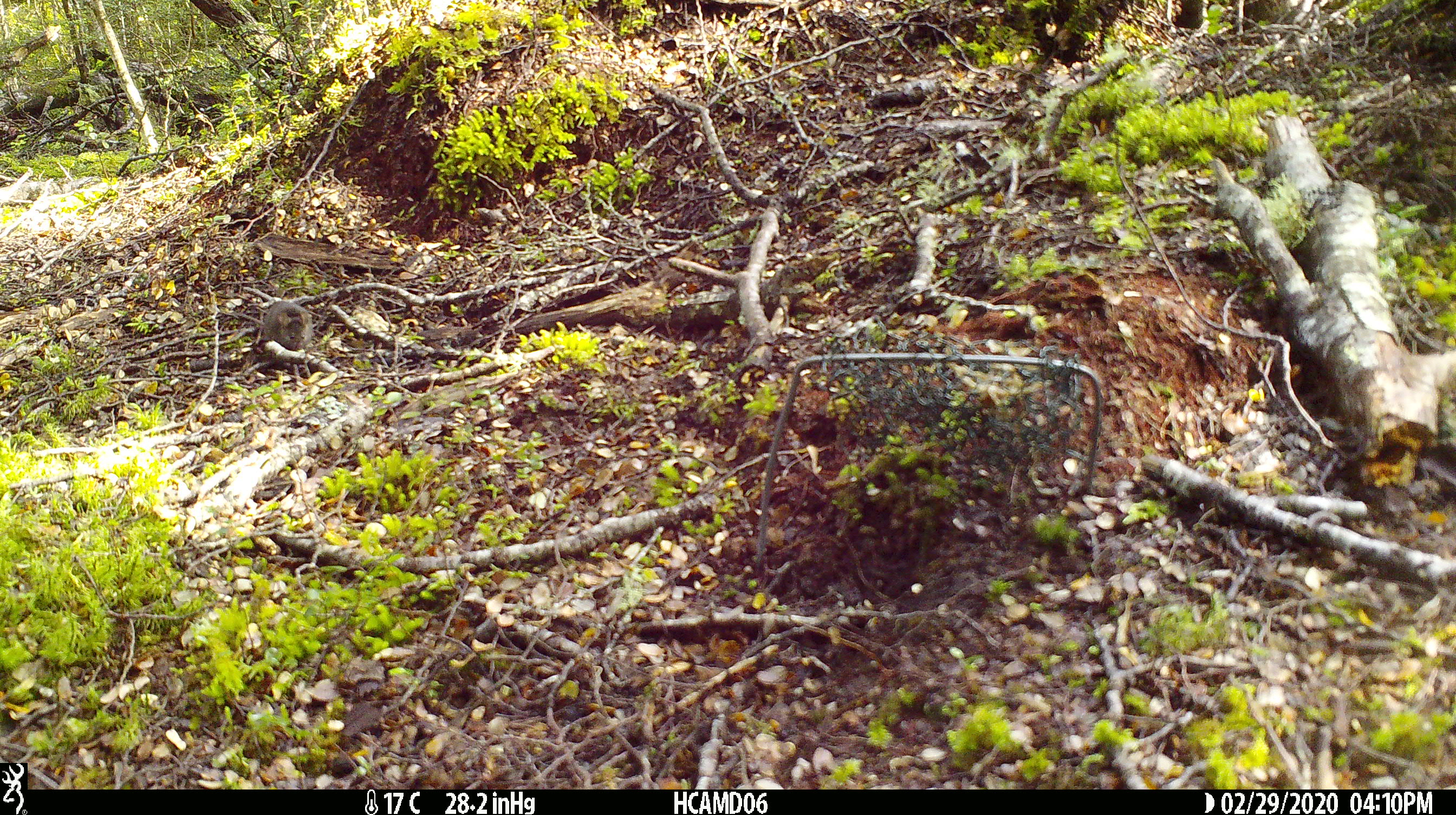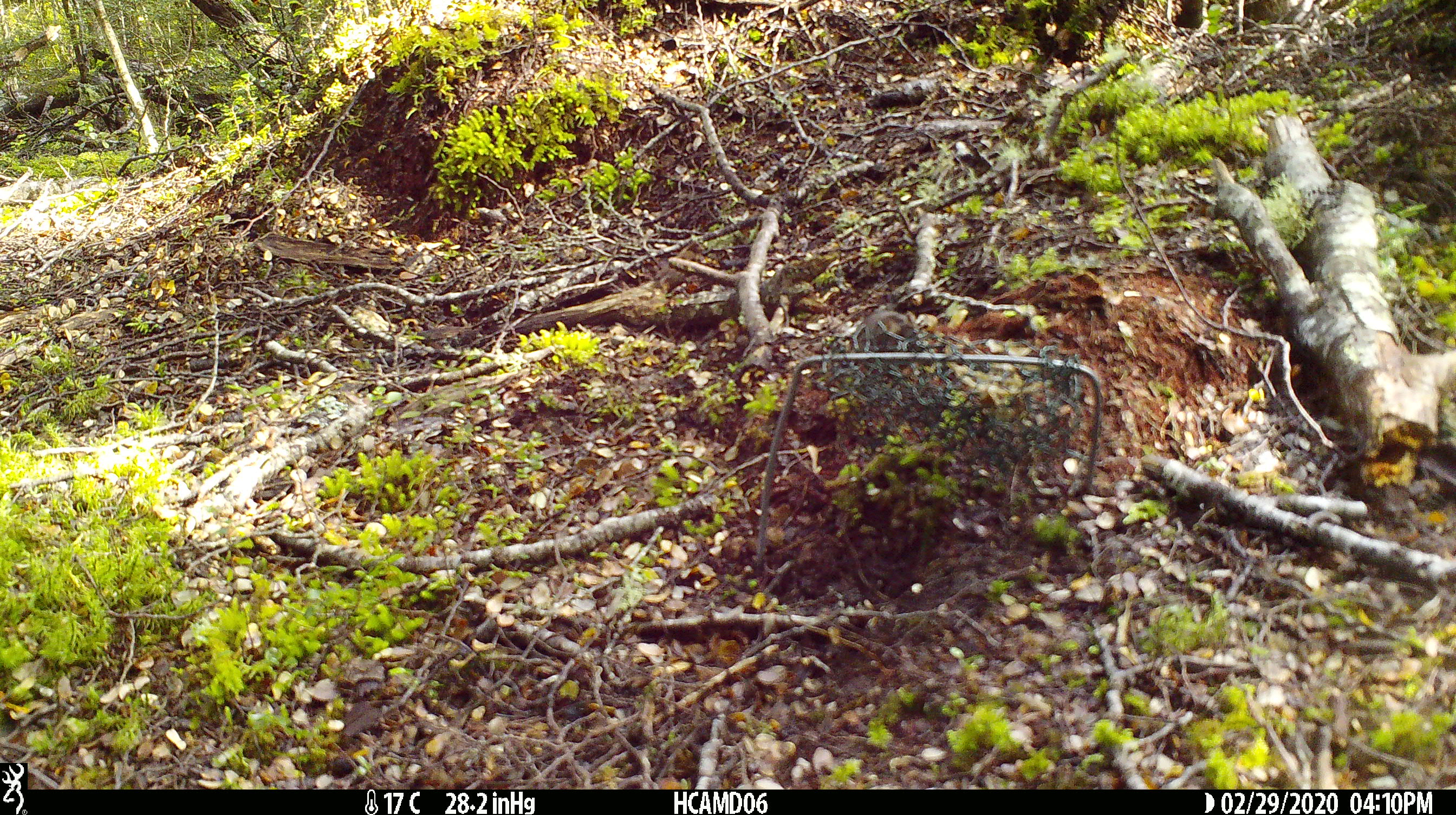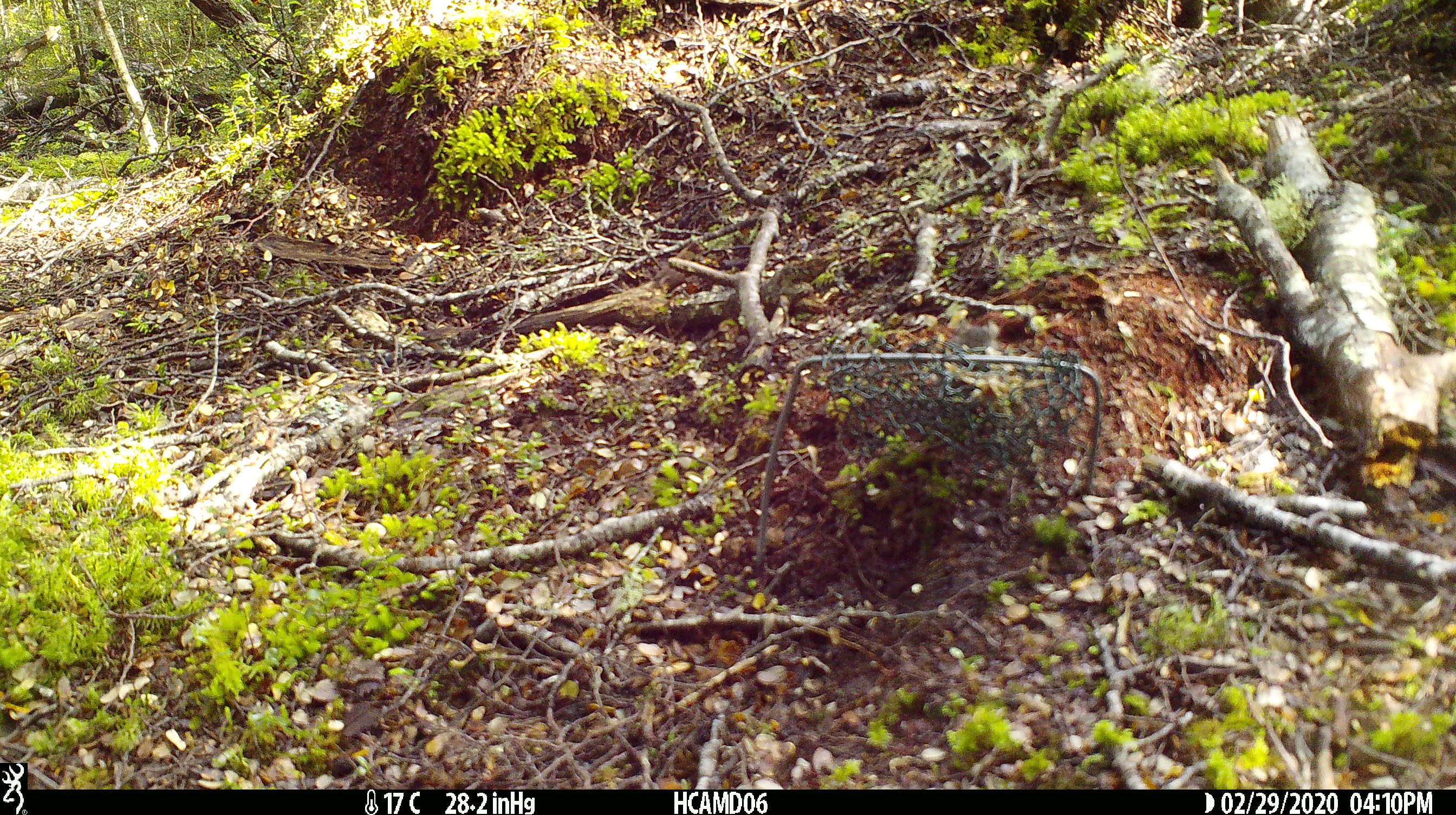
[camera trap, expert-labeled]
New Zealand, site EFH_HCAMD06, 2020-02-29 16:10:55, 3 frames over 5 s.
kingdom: Animalia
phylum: Chordata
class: Mammalia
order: Rodentia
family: Muridae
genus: Mus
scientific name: Mus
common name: mouse